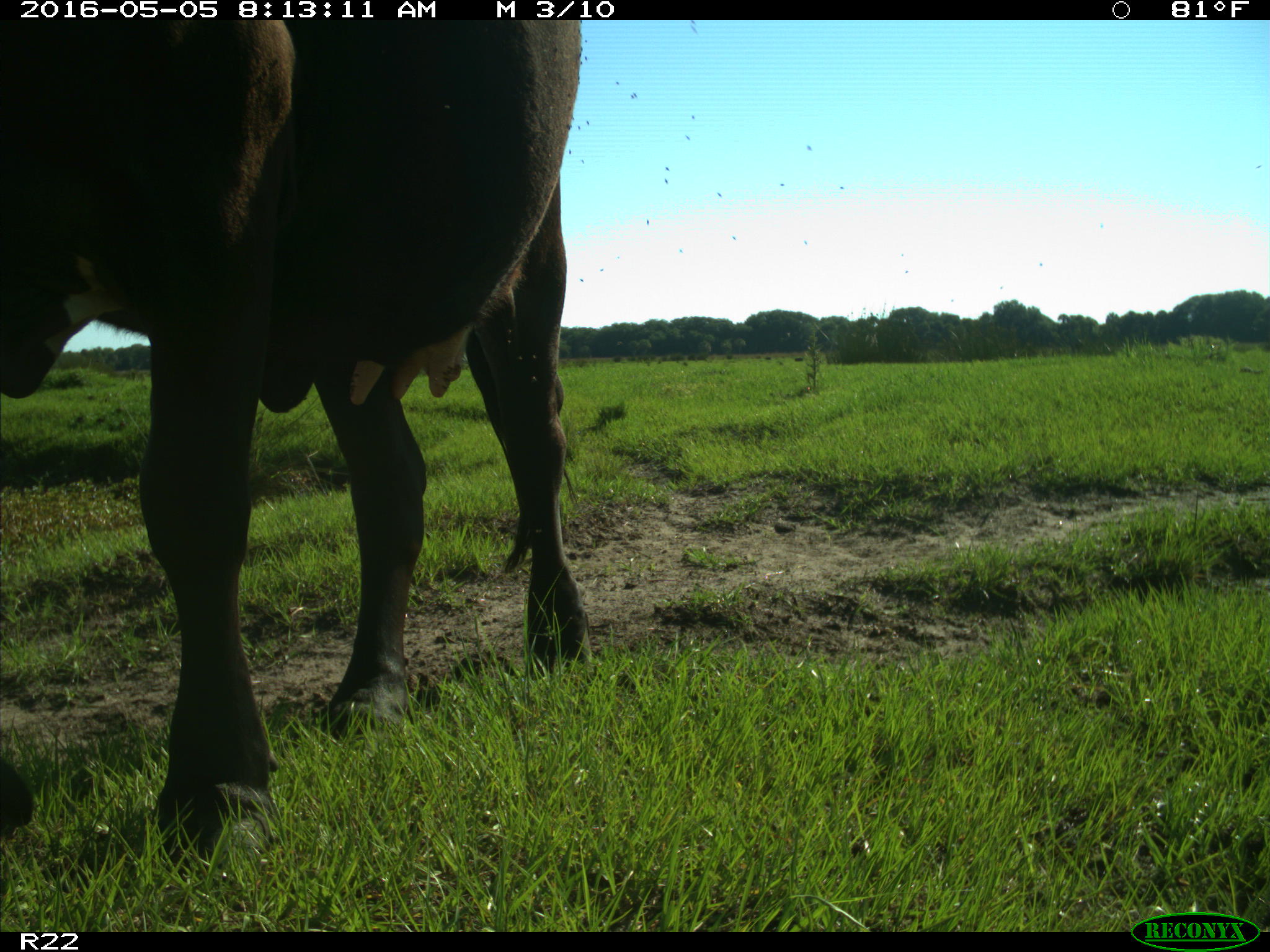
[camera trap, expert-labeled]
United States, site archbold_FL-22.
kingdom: Animalia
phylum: Chordata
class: Mammalia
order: Artiodactyla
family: Bovidae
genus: Bos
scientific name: Bos taurus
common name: domestic cow